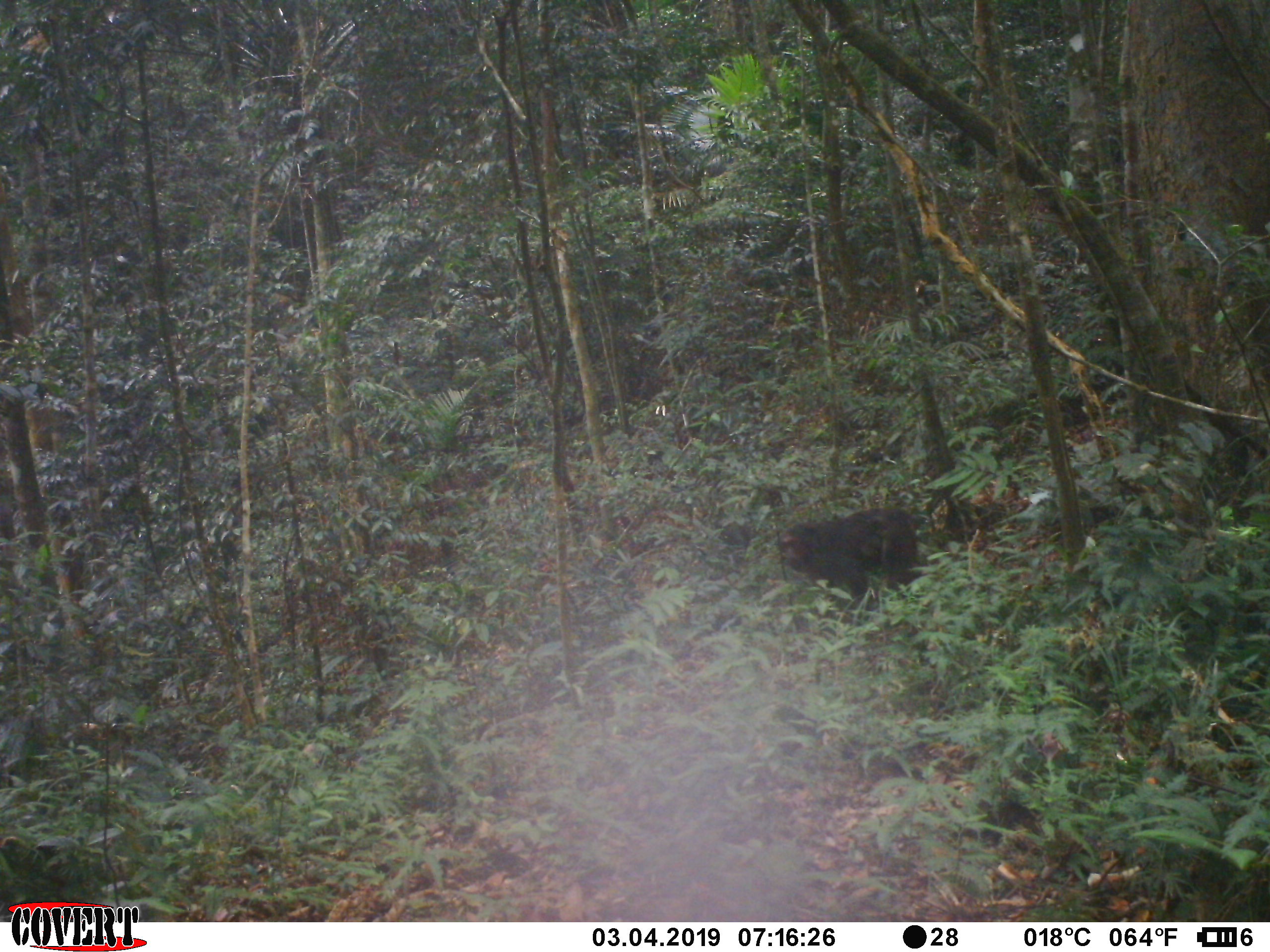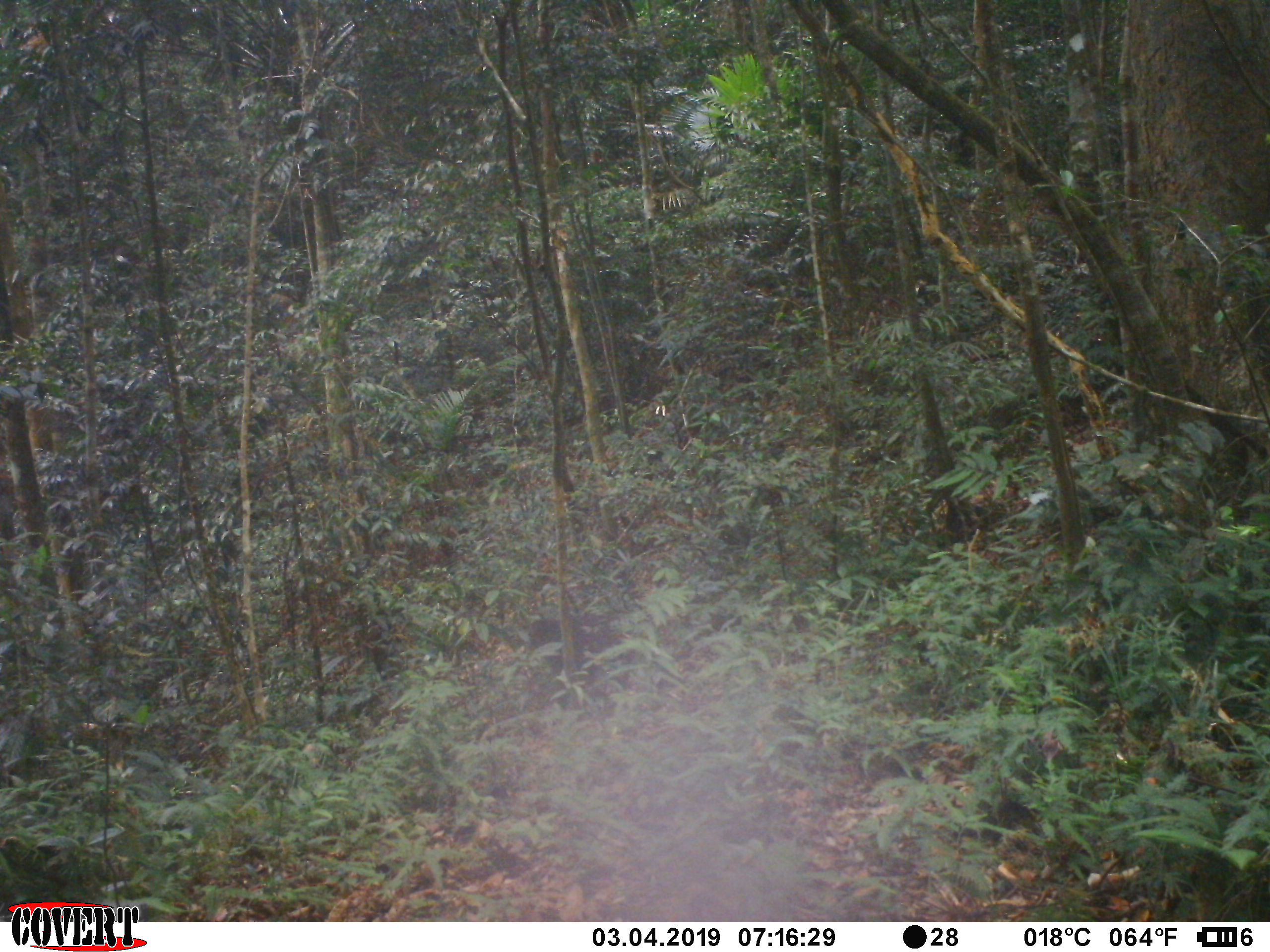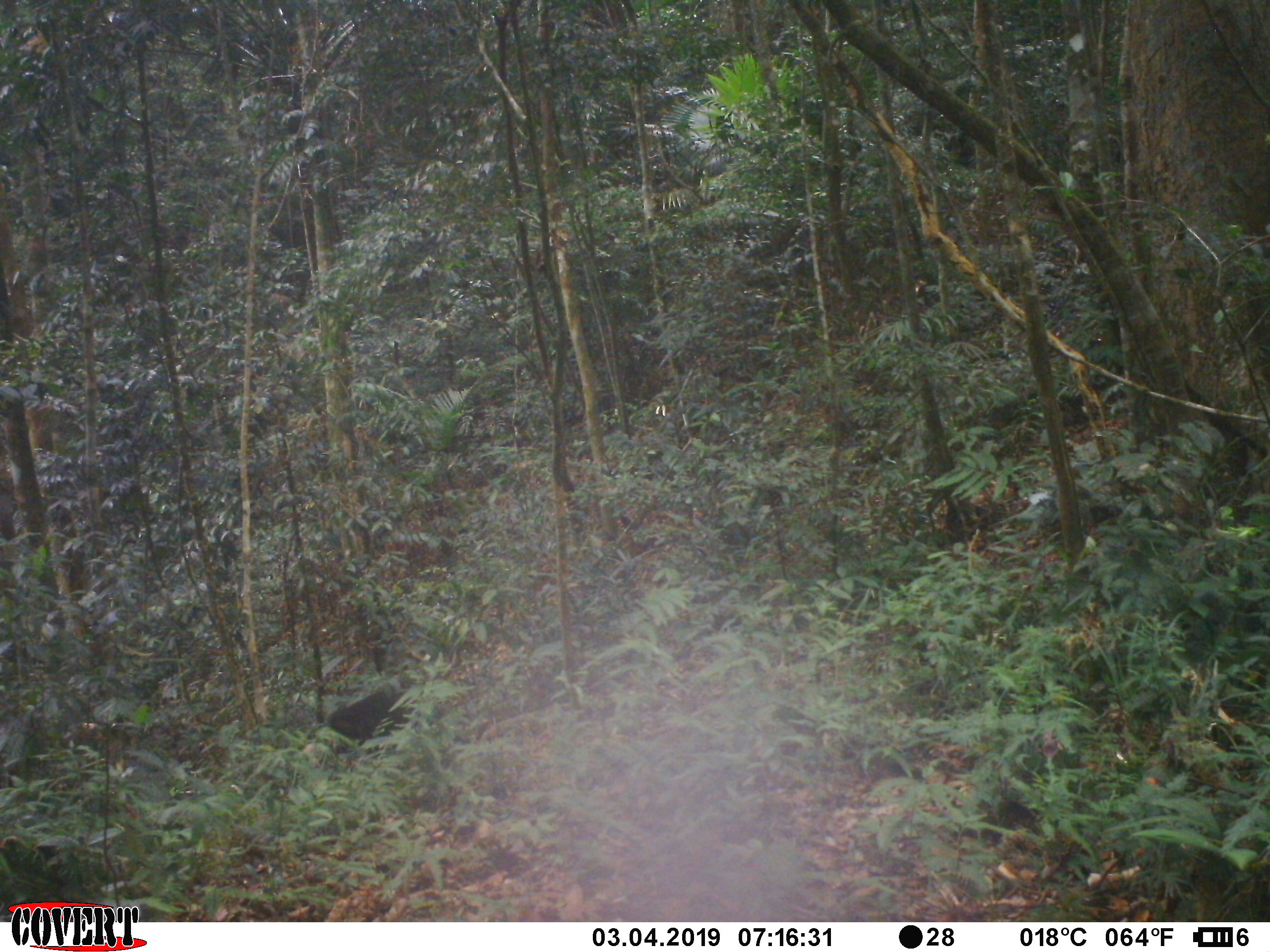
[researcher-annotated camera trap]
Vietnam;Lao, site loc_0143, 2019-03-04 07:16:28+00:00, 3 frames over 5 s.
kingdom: Animalia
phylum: Chordata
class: Mammalia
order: Primates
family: Cercopithecidae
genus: Macaca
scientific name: Macaca arctoides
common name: stump-tailed macaque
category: stump tailed macaque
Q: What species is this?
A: Stump tailed macaque (stump-tailed macaque) (Macaca arctoides).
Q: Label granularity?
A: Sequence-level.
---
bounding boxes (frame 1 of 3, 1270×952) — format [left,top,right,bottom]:
stump tailed macaque: [776,506,926,610]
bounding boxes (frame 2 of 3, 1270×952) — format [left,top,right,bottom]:
stump tailed macaque: [526,611,636,707]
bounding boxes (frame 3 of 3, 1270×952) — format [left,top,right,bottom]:
stump tailed macaque: [324,675,427,754]